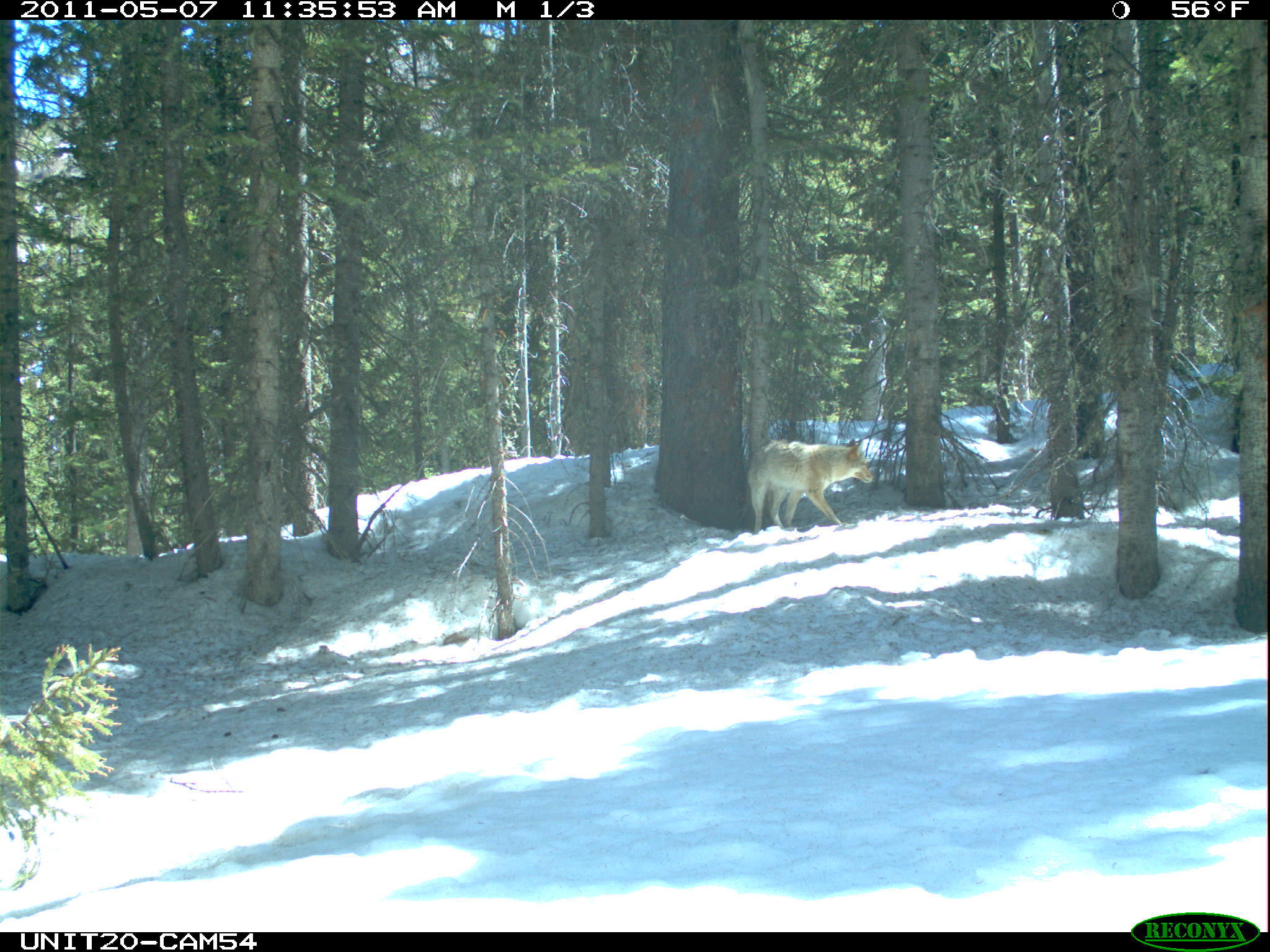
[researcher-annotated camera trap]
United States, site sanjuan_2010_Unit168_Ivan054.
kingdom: Animalia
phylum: Chordata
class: Mammalia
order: Carnivora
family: Canidae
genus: Canis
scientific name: Canis latrans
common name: coyote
Canis latrans (coyote).